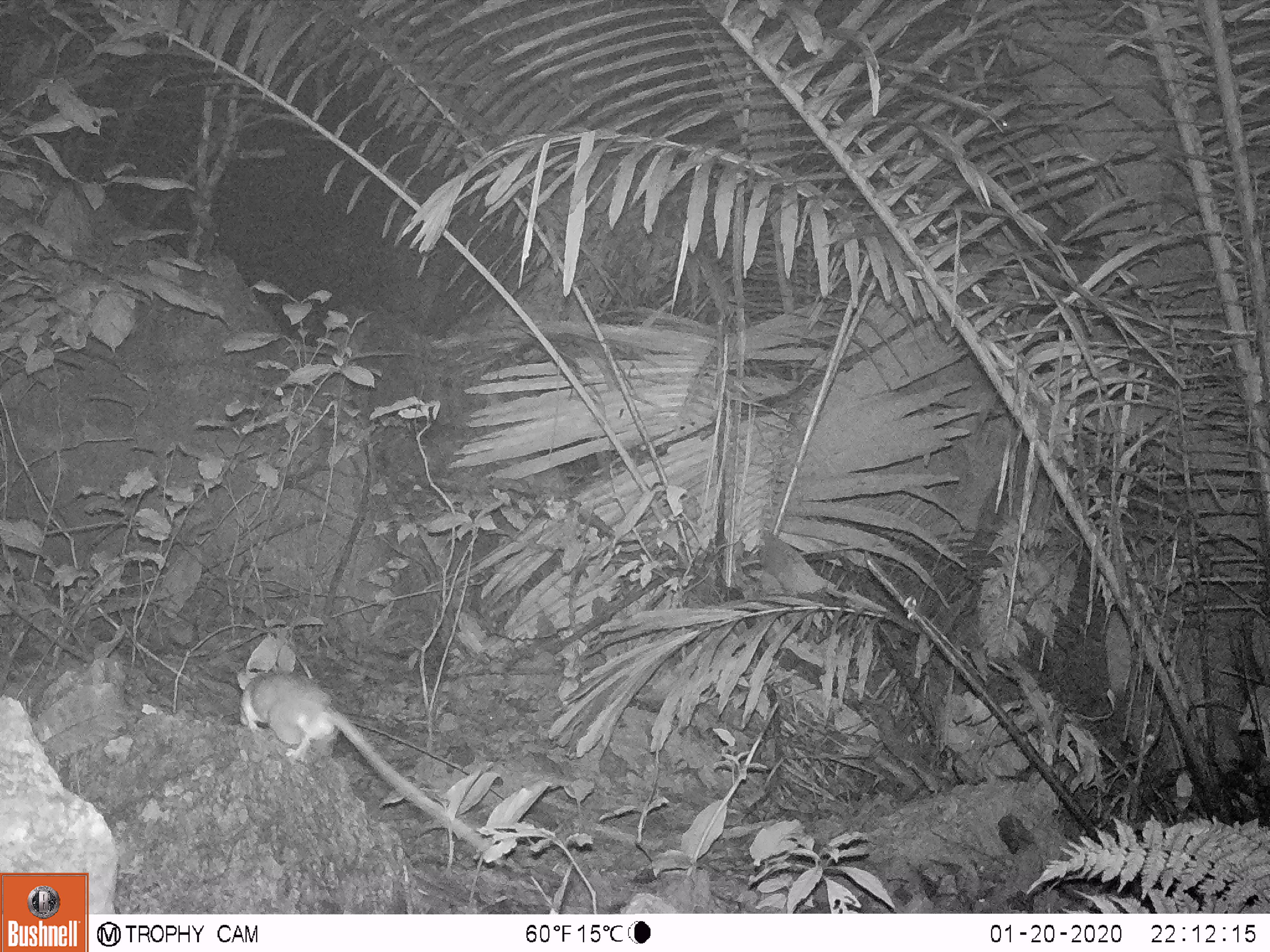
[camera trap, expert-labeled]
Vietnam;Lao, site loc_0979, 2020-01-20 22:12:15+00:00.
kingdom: Animalia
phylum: Chordata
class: Mammalia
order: Rodentia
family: Muridae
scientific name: Muridae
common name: old-world mice and rats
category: unidentified murid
Unidentified murid (old-world mice and rats) (Muridae). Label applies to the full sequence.